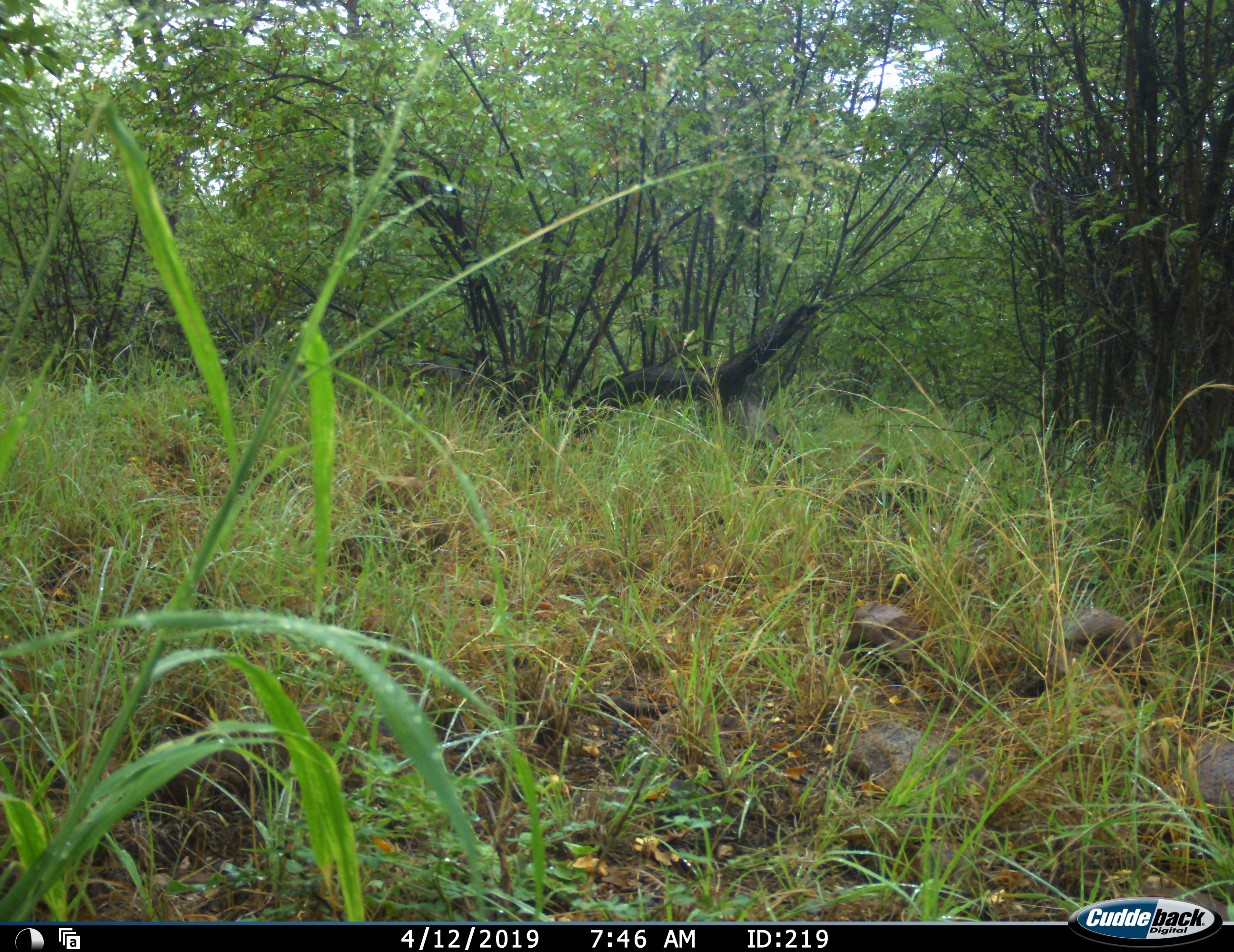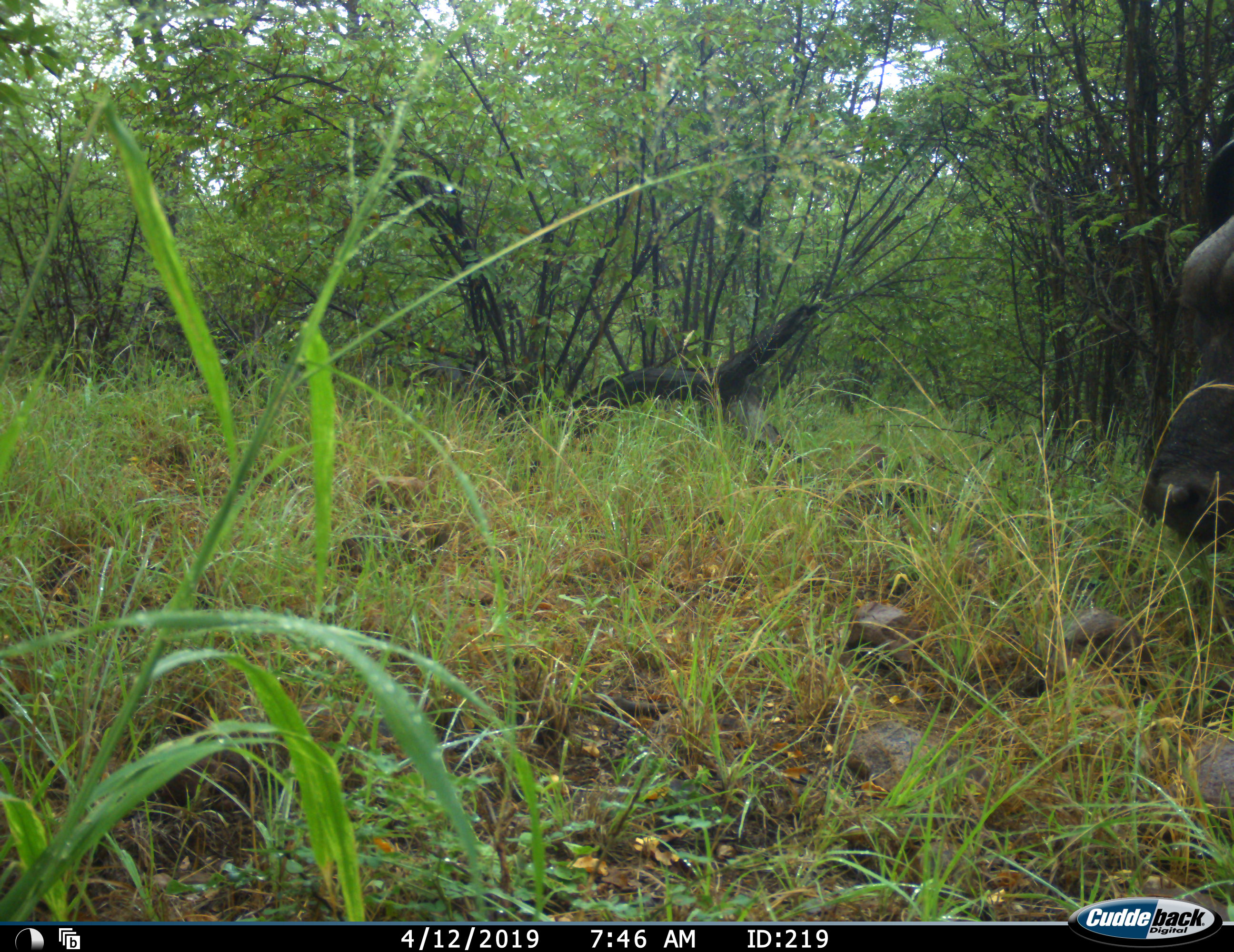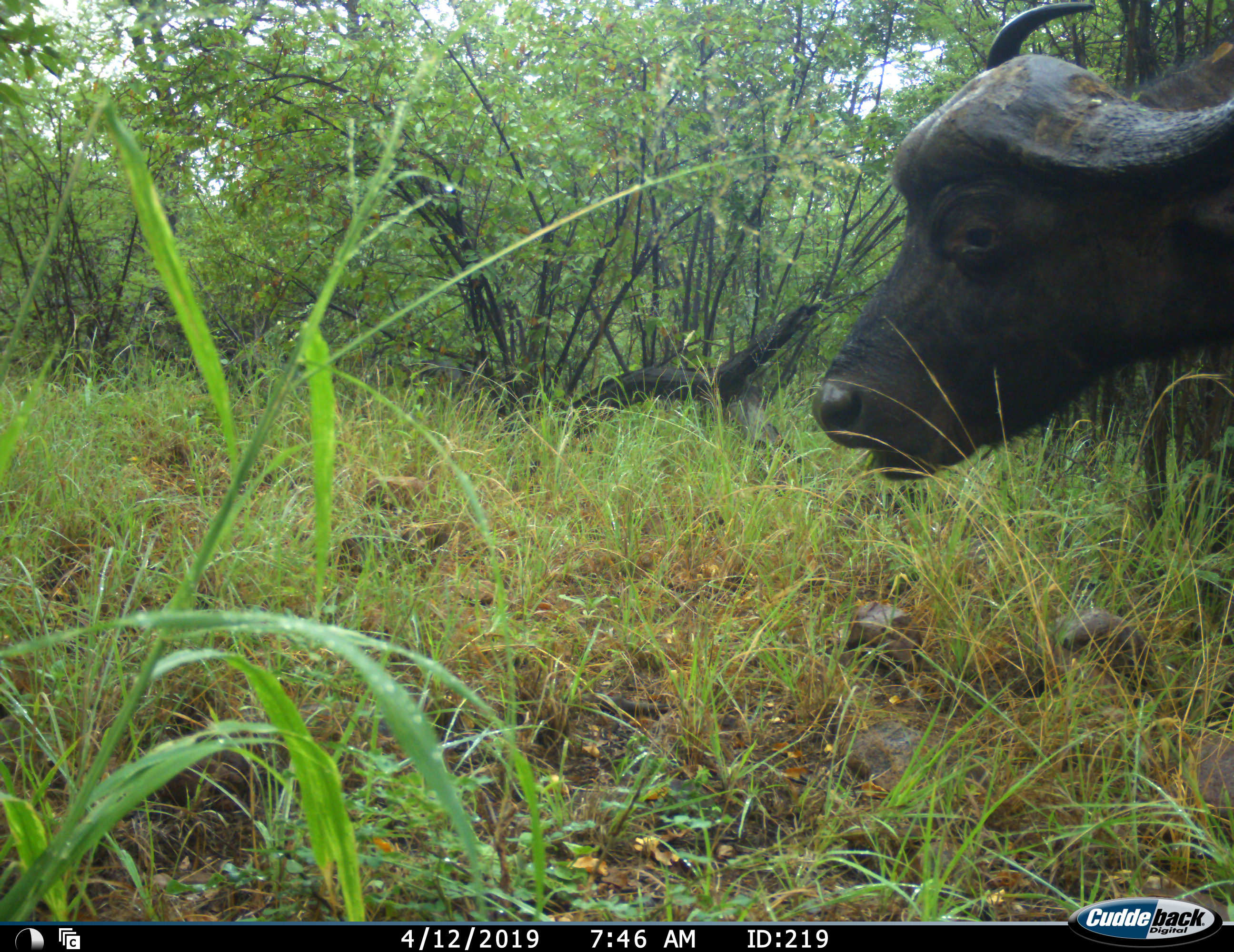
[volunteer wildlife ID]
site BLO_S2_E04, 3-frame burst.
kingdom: Animalia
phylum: Chordata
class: Mammalia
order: Artiodactyla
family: Bovidae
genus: Syncerus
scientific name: Syncerus caffer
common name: african buffalo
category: buffalo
Buffalo (african buffalo) (Syncerus caffer), count 1. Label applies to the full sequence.